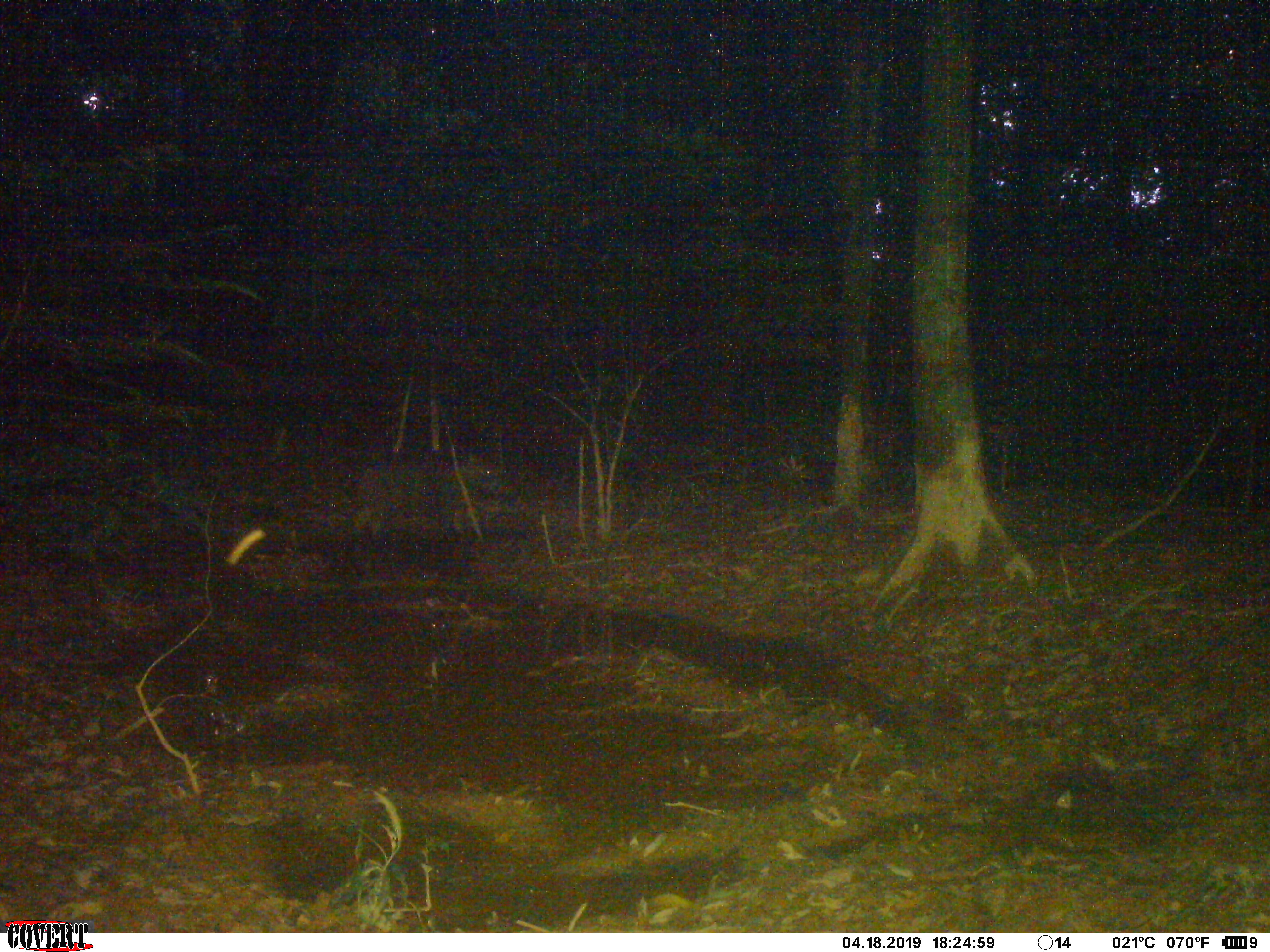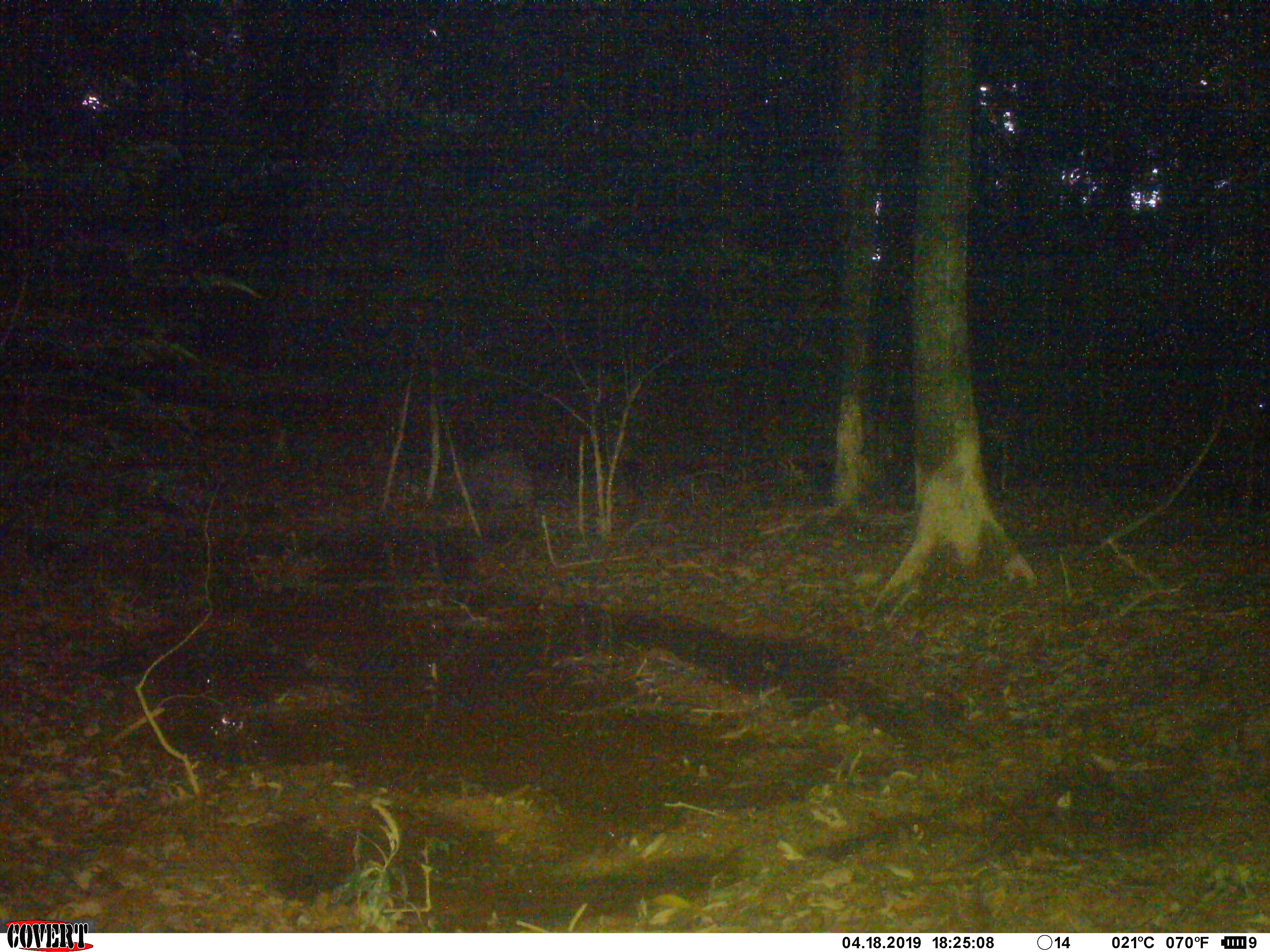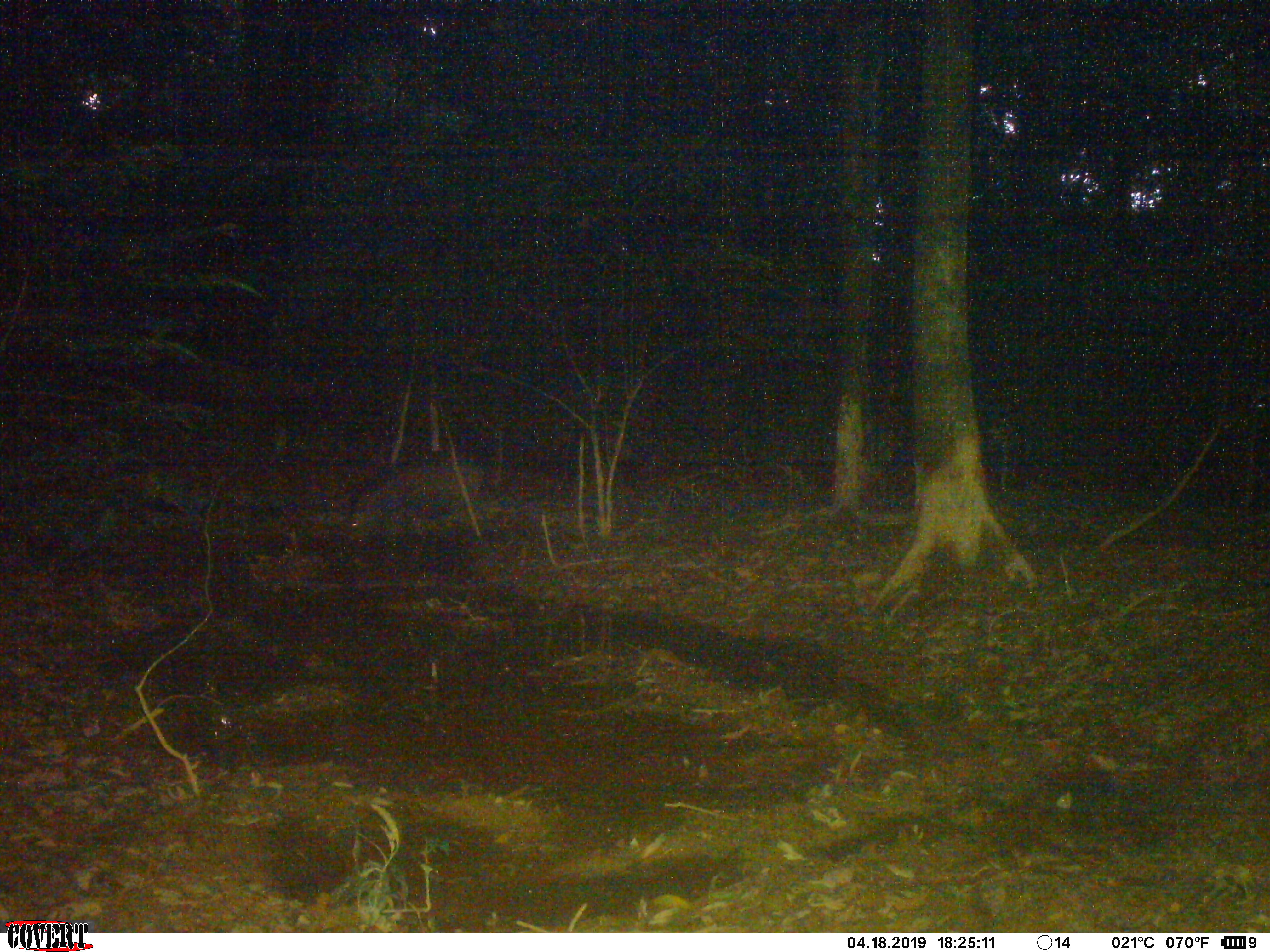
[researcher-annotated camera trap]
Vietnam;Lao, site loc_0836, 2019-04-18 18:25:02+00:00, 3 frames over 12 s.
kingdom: Animalia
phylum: Chordata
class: Mammalia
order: Artiodactyla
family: Suidae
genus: Sus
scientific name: Sus scrofa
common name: eurasian wild pig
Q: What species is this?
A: Eurasian wild pig (Sus scrofa).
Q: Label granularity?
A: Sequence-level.